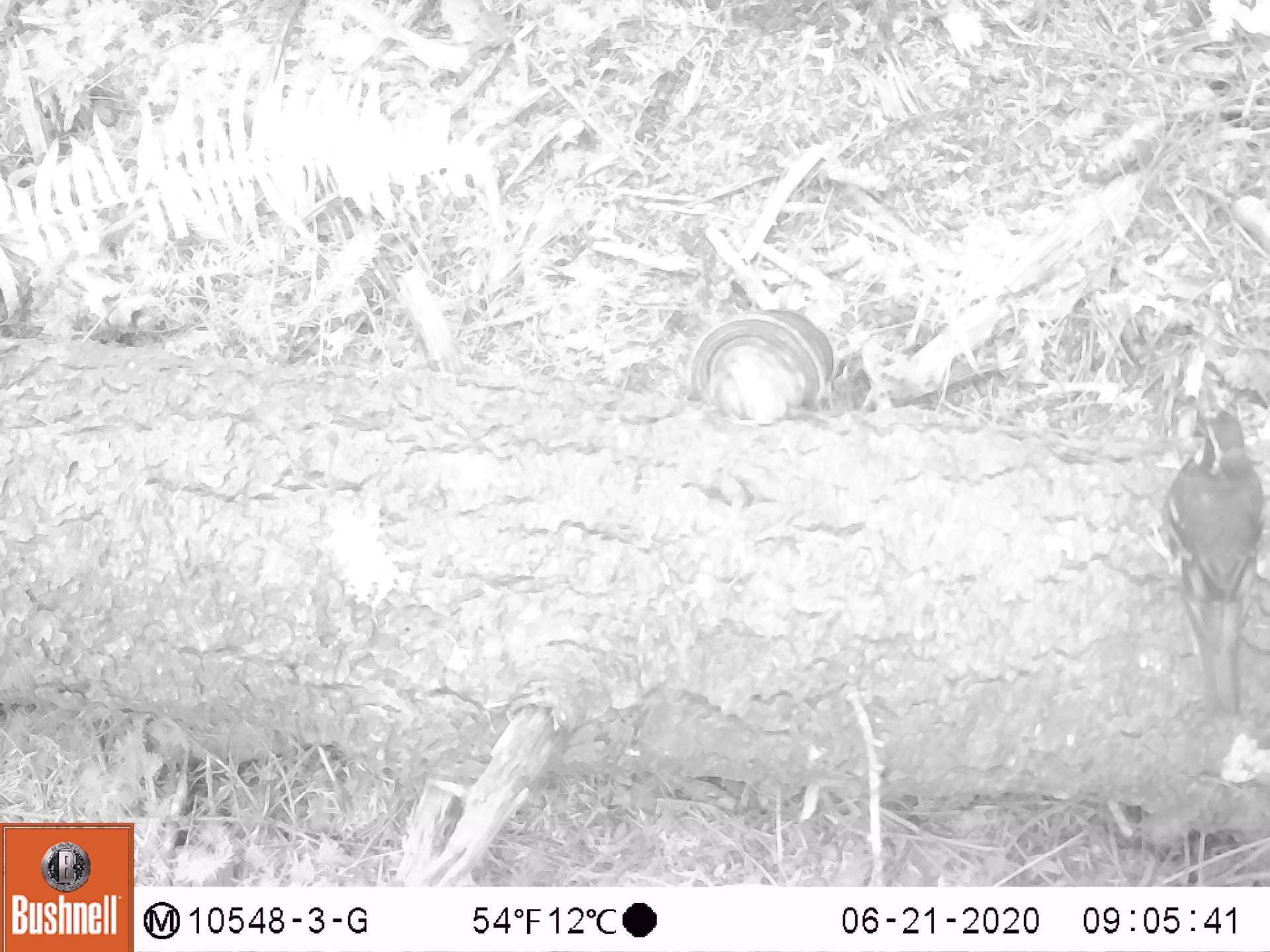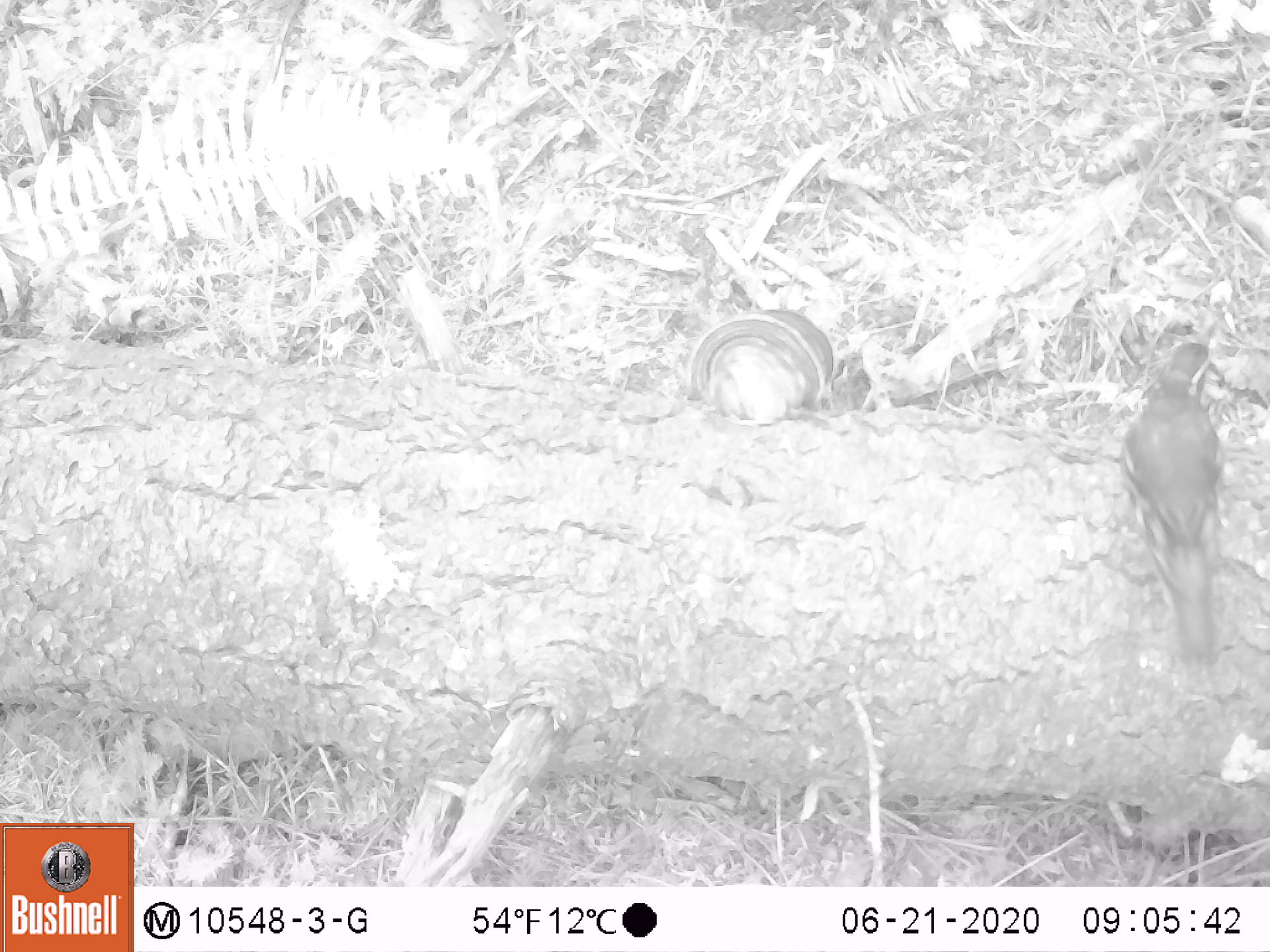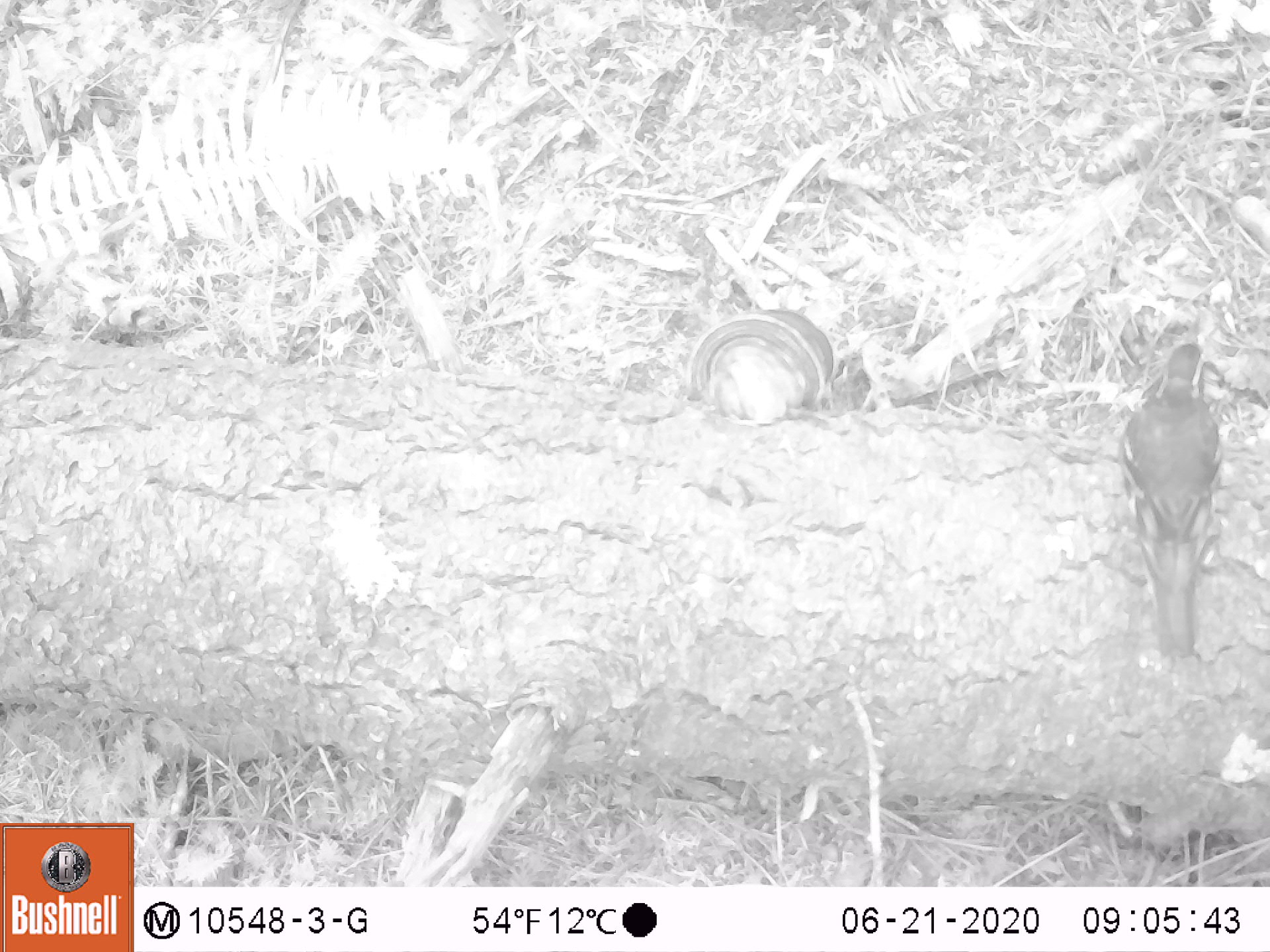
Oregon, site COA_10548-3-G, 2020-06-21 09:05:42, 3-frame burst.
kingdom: Animalia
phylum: Chordata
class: Aves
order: Passeriformes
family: Turdidae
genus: Ixoreus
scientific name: Ixoreus naevius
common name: varied thrush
Varied thrush (Ixoreus naevius).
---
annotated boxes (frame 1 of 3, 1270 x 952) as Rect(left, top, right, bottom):
varied thrush: Rect(1156, 400, 1259, 720)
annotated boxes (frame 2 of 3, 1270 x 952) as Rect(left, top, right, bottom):
varied thrush: Rect(1117, 327, 1259, 660)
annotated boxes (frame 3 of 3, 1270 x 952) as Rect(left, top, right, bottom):
varied thrush: Rect(1110, 332, 1228, 671)